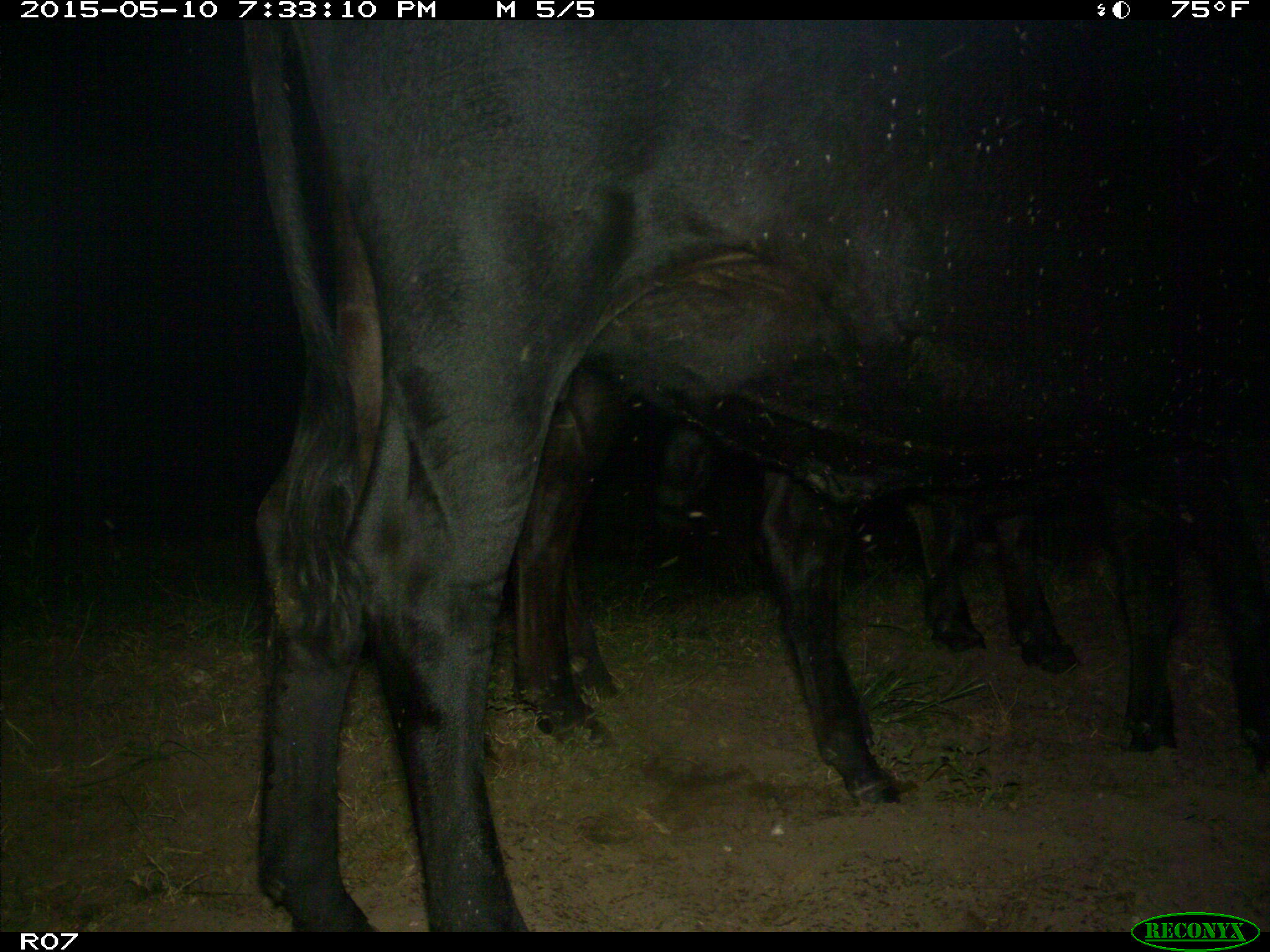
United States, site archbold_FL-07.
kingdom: Animalia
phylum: Chordata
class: Mammalia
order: Artiodactyla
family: Bovidae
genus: Bos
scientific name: Bos taurus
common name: domestic cow